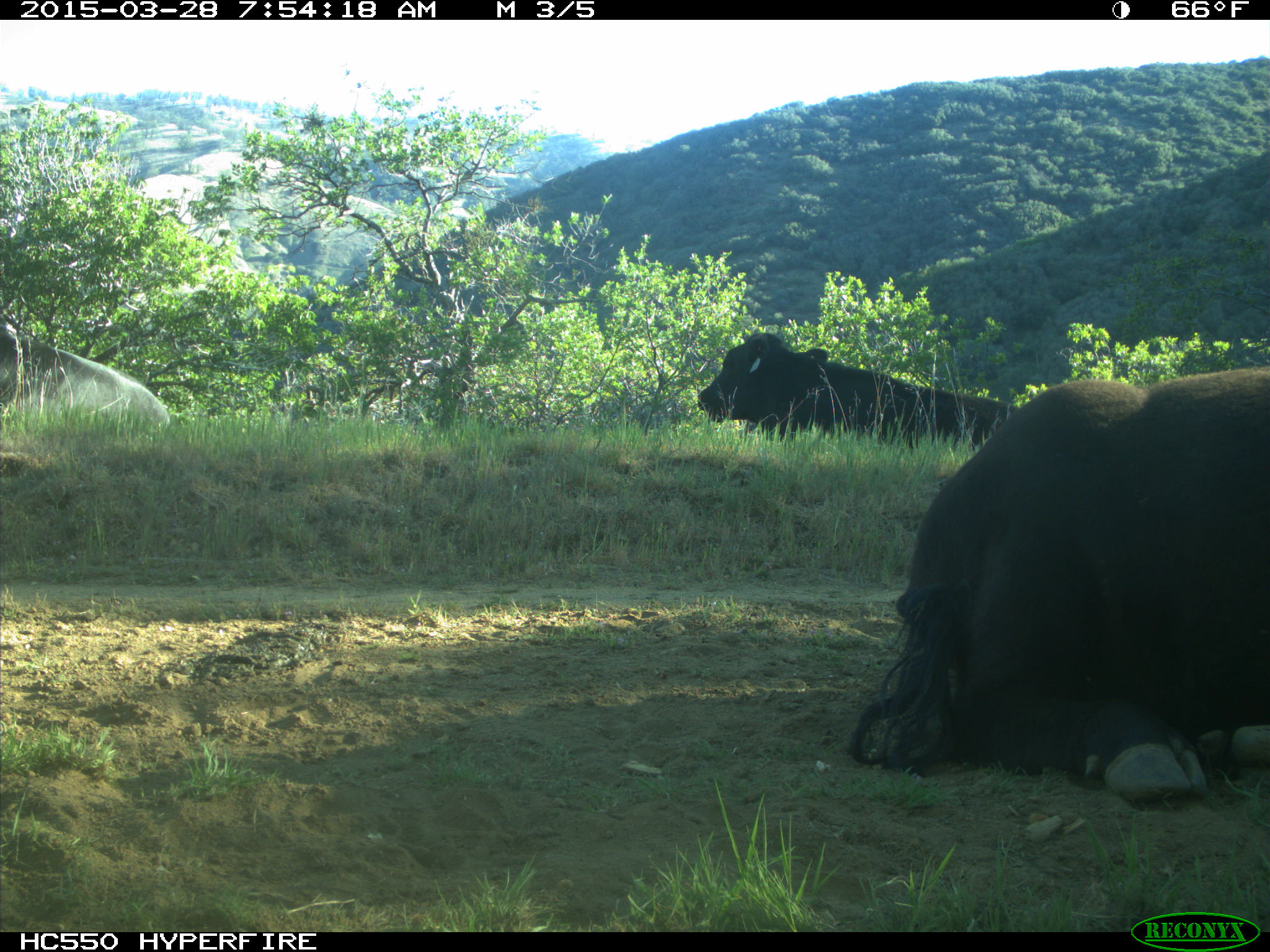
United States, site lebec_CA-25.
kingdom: Animalia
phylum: Chordata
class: Mammalia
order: Artiodactyla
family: Bovidae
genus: Bos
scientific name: Bos taurus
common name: domestic cow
Bos taurus (domestic cow).